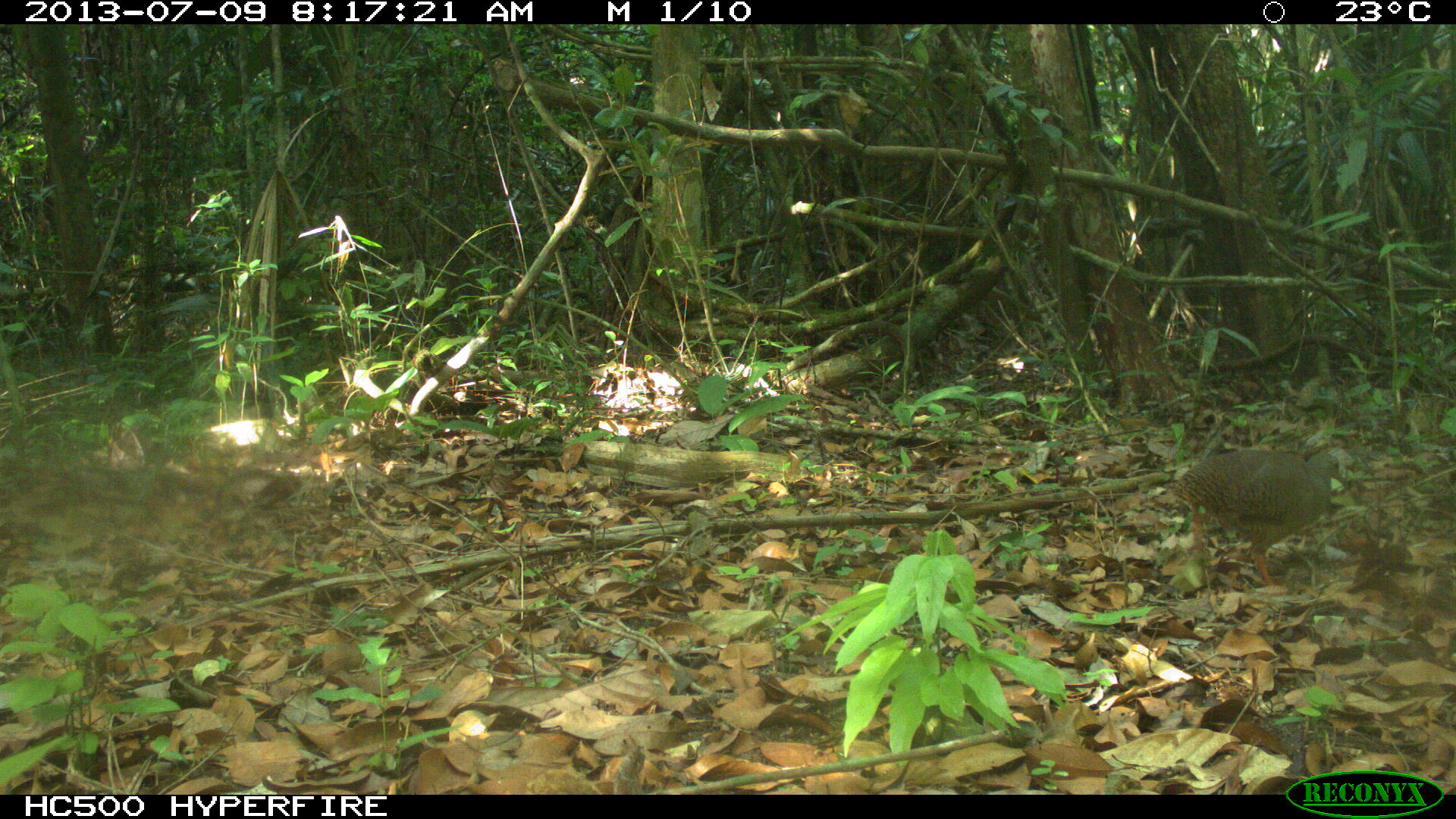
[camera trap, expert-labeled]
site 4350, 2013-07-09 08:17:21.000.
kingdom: Animalia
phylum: Chordata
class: Aves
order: Tinamiformes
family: Tinamidae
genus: Tinamus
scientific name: Tinamus major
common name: great tinamou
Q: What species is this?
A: Tinamus major (great tinamou).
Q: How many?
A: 1.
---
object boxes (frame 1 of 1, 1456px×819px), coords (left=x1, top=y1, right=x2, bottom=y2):
tinamus major: (left=1169, top=444, right=1352, bottom=586)